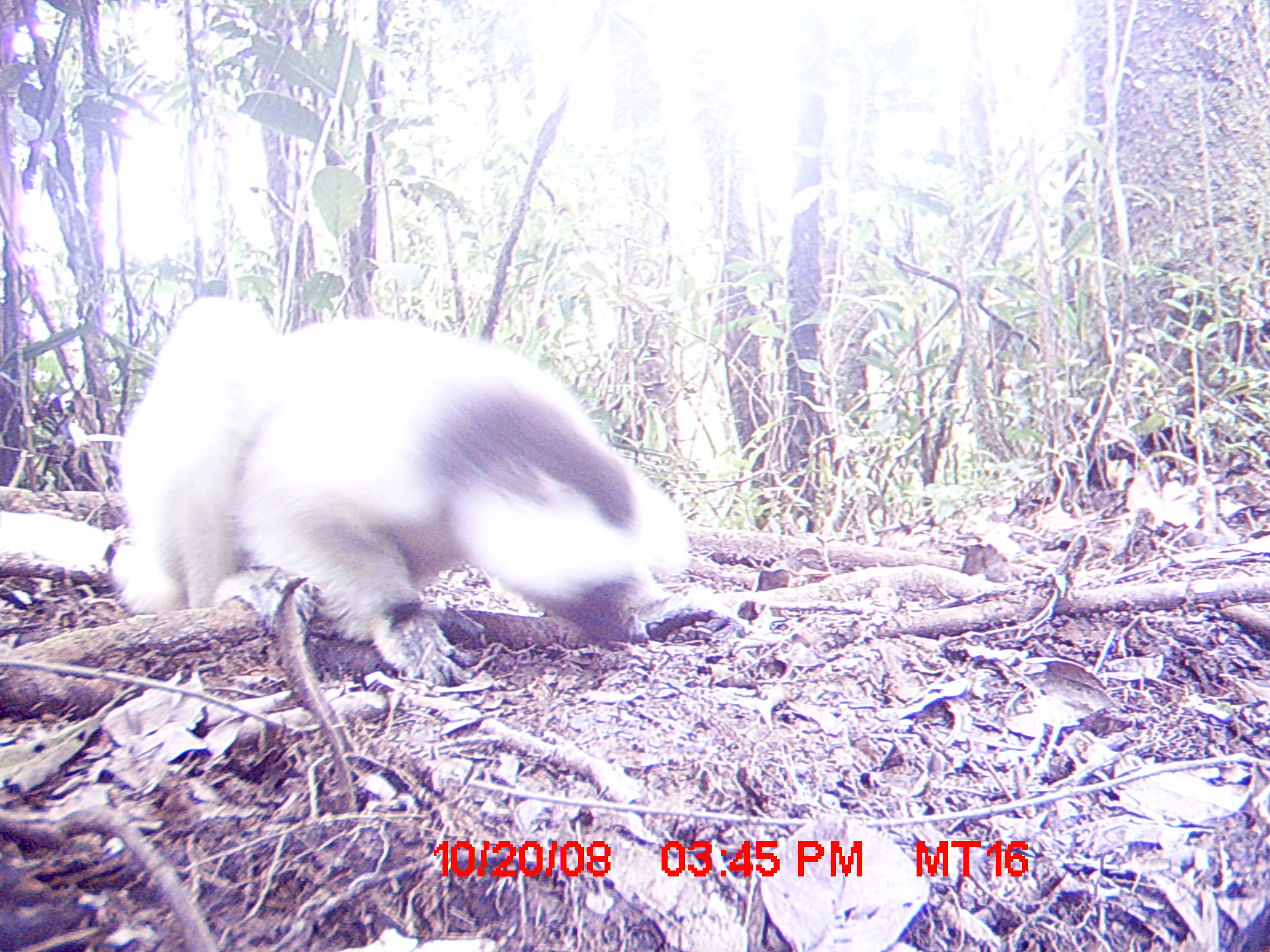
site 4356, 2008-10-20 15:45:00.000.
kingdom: Animalia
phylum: Chordata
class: Mammalia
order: Primates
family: Indriidae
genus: Propithecus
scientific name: Propithecus candidus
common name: silky sifaka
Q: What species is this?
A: Propithecus candidus (silky sifaka).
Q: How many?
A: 1.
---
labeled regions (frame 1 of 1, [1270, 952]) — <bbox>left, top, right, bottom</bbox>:
propithecus candidus: <bbox>112, 294, 693, 689</bbox>